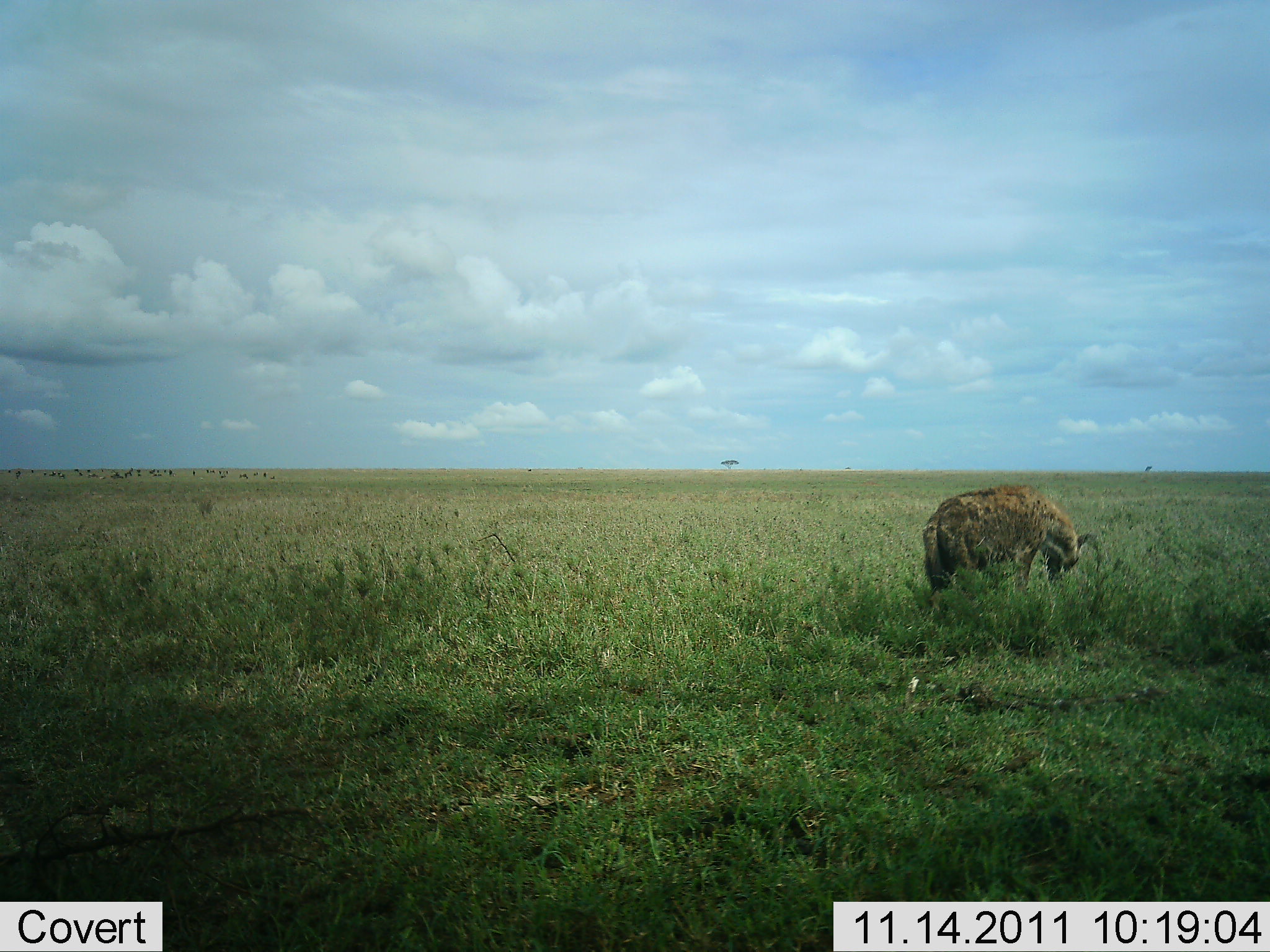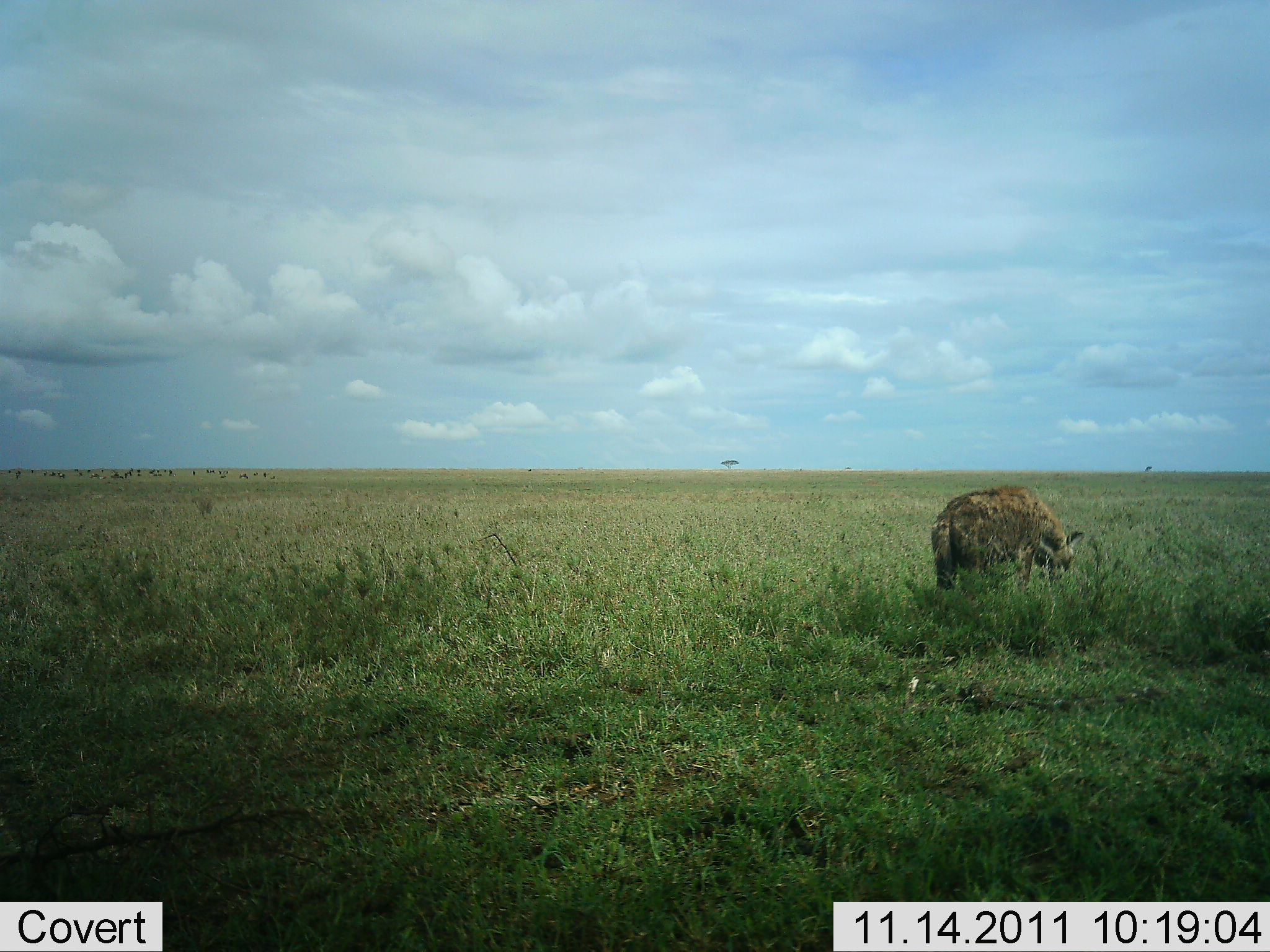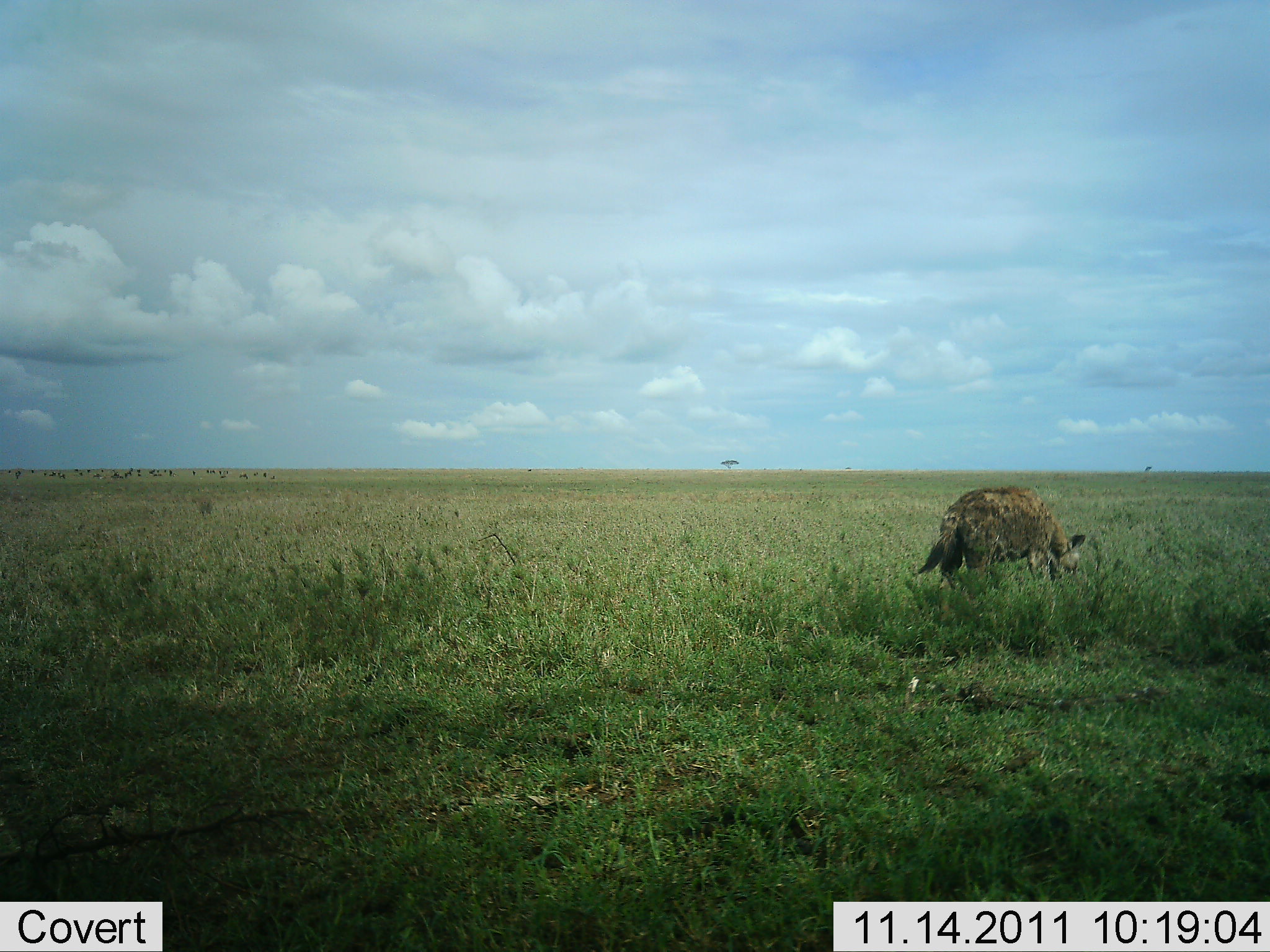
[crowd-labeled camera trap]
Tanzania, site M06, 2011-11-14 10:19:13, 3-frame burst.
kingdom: Animalia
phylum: Chordata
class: Mammalia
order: Carnivora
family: Hyaenidae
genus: Crocuta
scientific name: Crocuta crocuta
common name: spotted hyena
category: hyenaspotted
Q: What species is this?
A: Hyenaspotted (spotted hyena) (Crocuta crocuta).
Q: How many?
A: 1.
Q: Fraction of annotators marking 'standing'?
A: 53%.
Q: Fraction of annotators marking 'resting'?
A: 0%.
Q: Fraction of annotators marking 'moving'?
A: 5%.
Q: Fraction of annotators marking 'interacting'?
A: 5%.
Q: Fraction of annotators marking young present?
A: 0%.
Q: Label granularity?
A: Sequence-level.